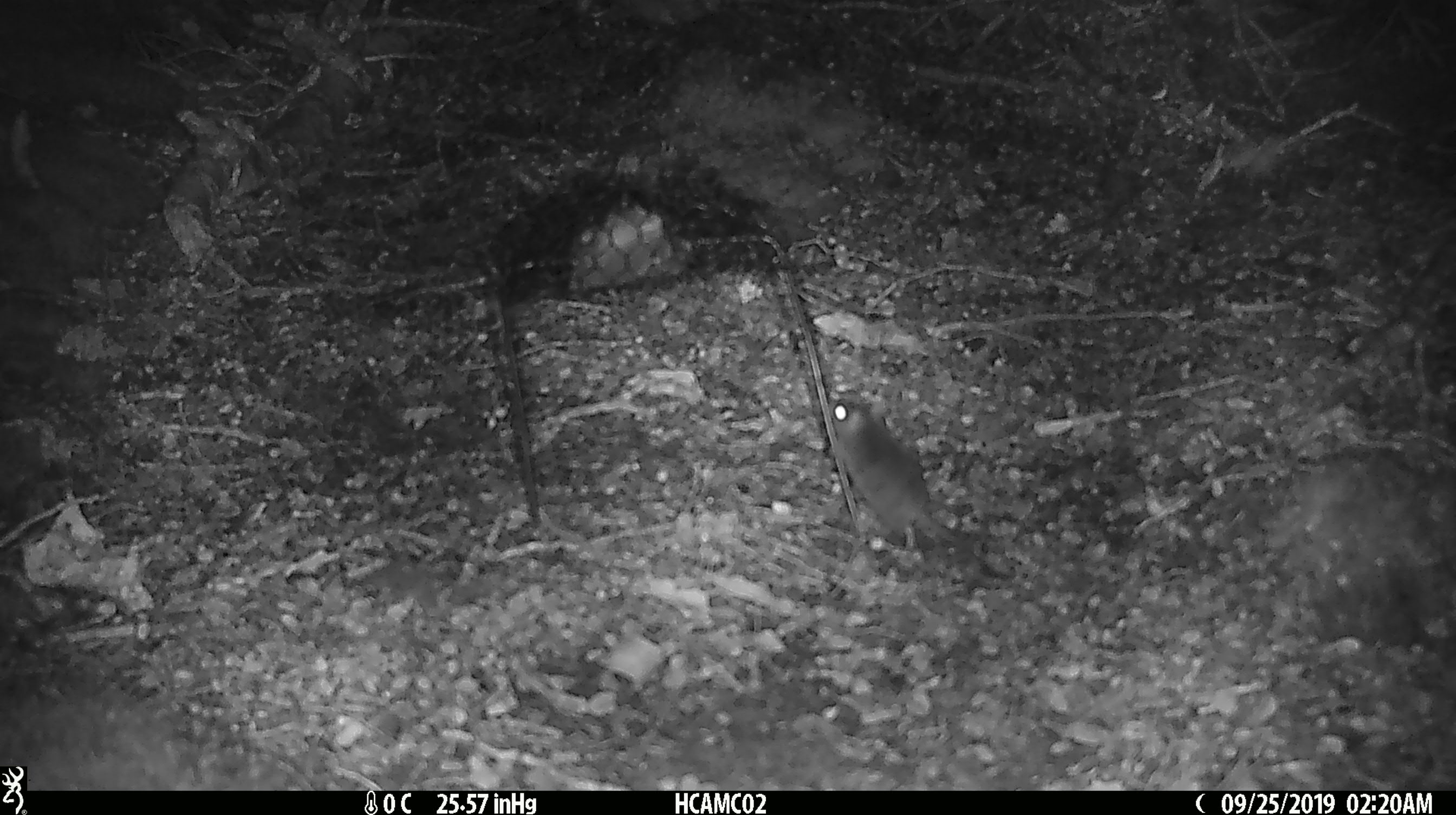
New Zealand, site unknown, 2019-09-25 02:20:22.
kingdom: Animalia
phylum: Chordata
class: Mammalia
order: Rodentia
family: Muridae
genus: Mus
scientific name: Mus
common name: mouse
Mouse (Mus).